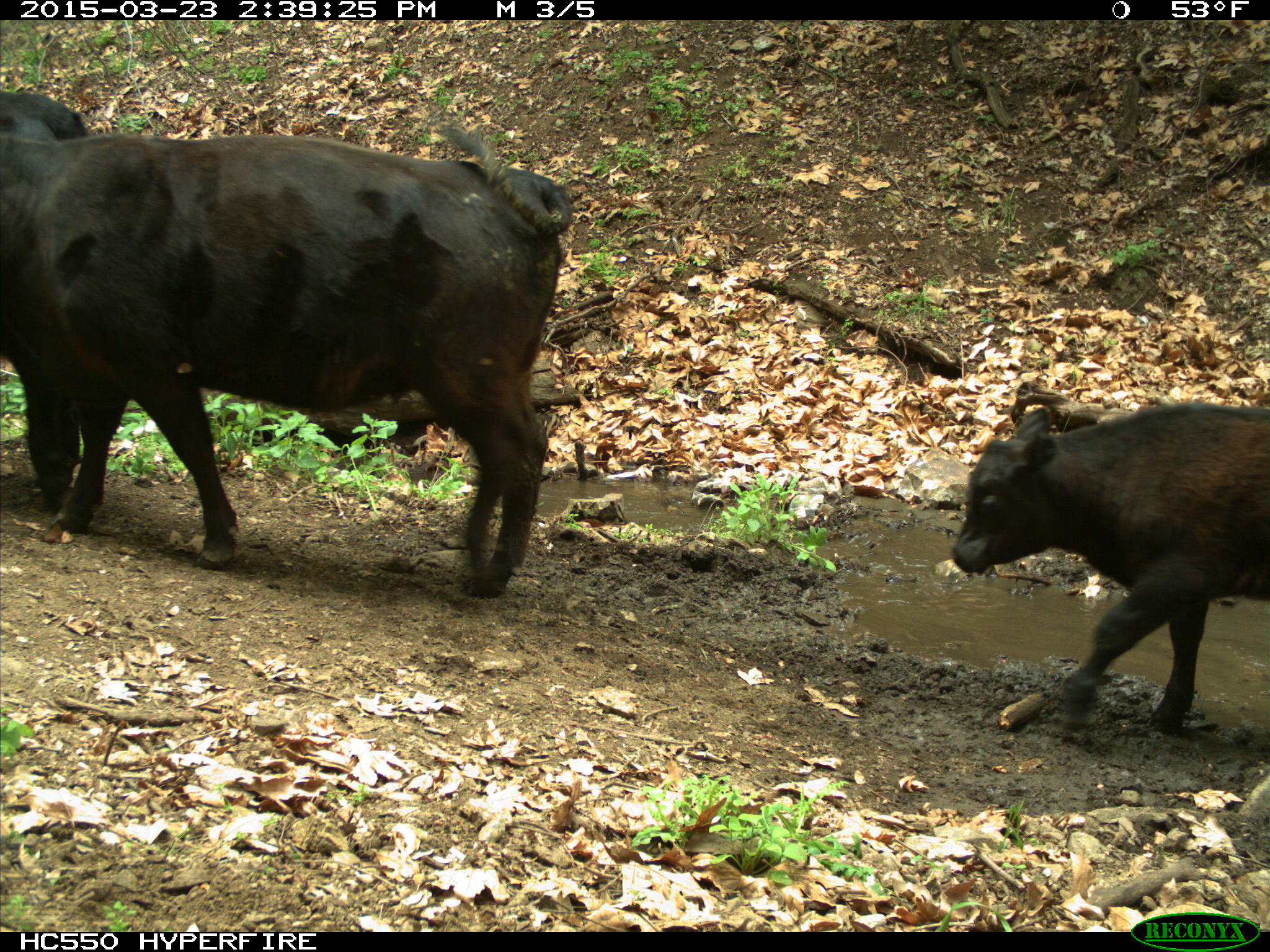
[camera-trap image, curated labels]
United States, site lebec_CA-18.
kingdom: Animalia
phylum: Chordata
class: Mammalia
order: Artiodactyla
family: Bovidae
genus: Bos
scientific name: Bos taurus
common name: domestic cow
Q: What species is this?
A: Bos taurus (domestic cow).